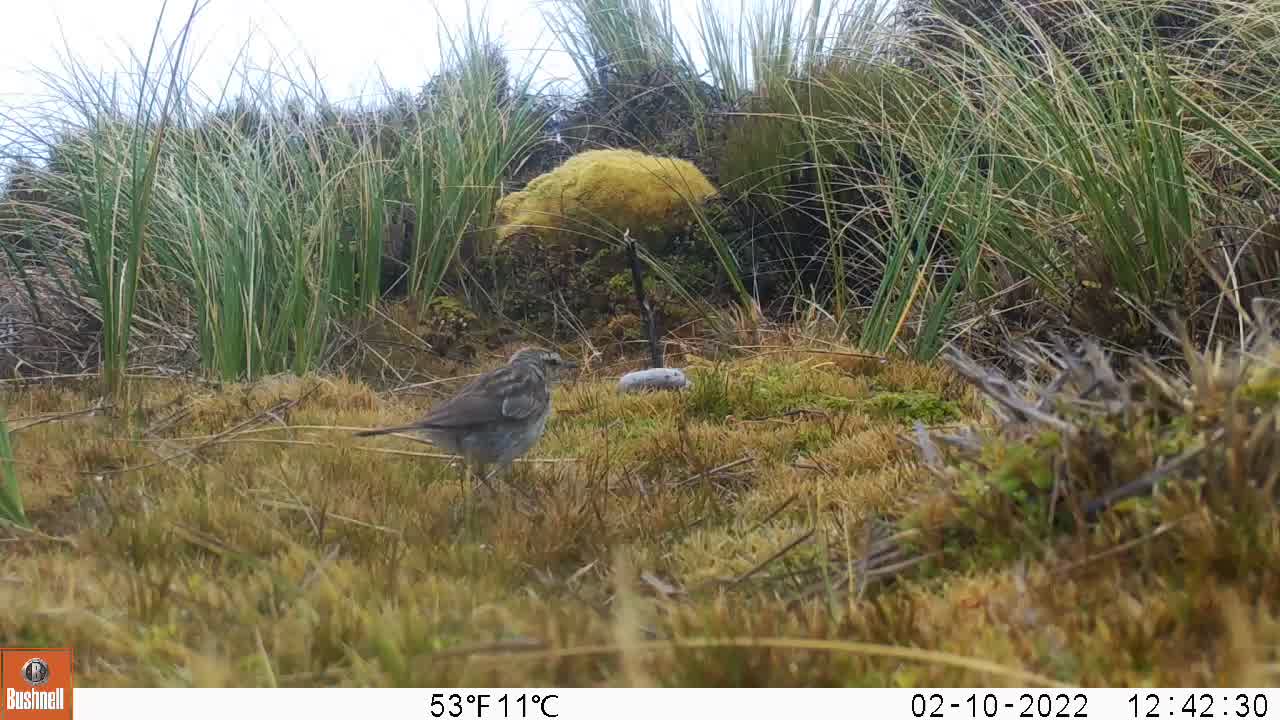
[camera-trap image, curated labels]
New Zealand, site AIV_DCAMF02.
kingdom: Animalia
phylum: Chordata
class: Aves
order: Passeriformes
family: Motacillidae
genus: Anthus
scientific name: Anthus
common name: pipit